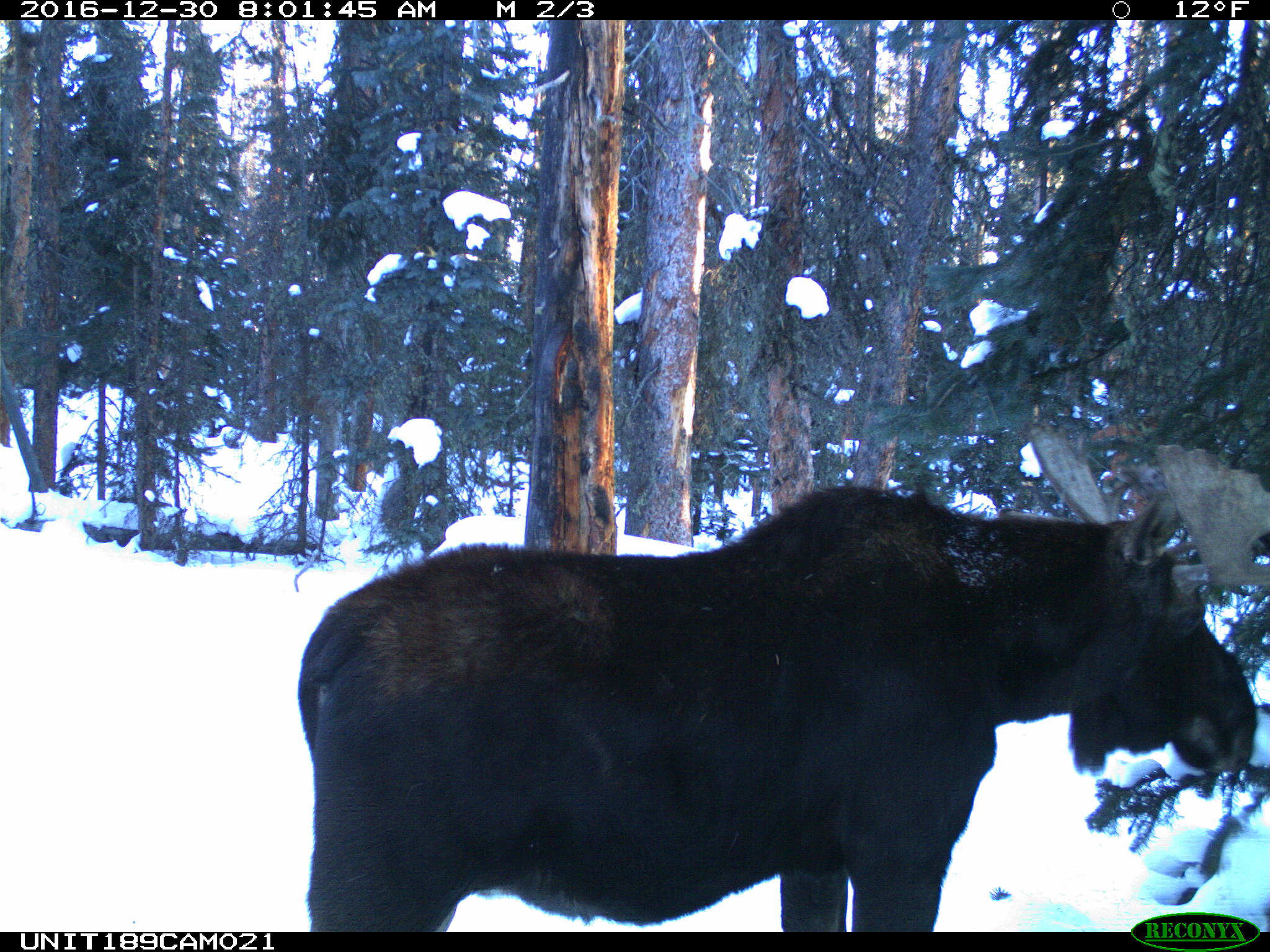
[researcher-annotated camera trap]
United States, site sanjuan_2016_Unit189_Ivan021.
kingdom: Animalia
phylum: Chordata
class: Mammalia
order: Artiodactyla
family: Cervidae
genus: Alces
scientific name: Alces alces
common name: moose